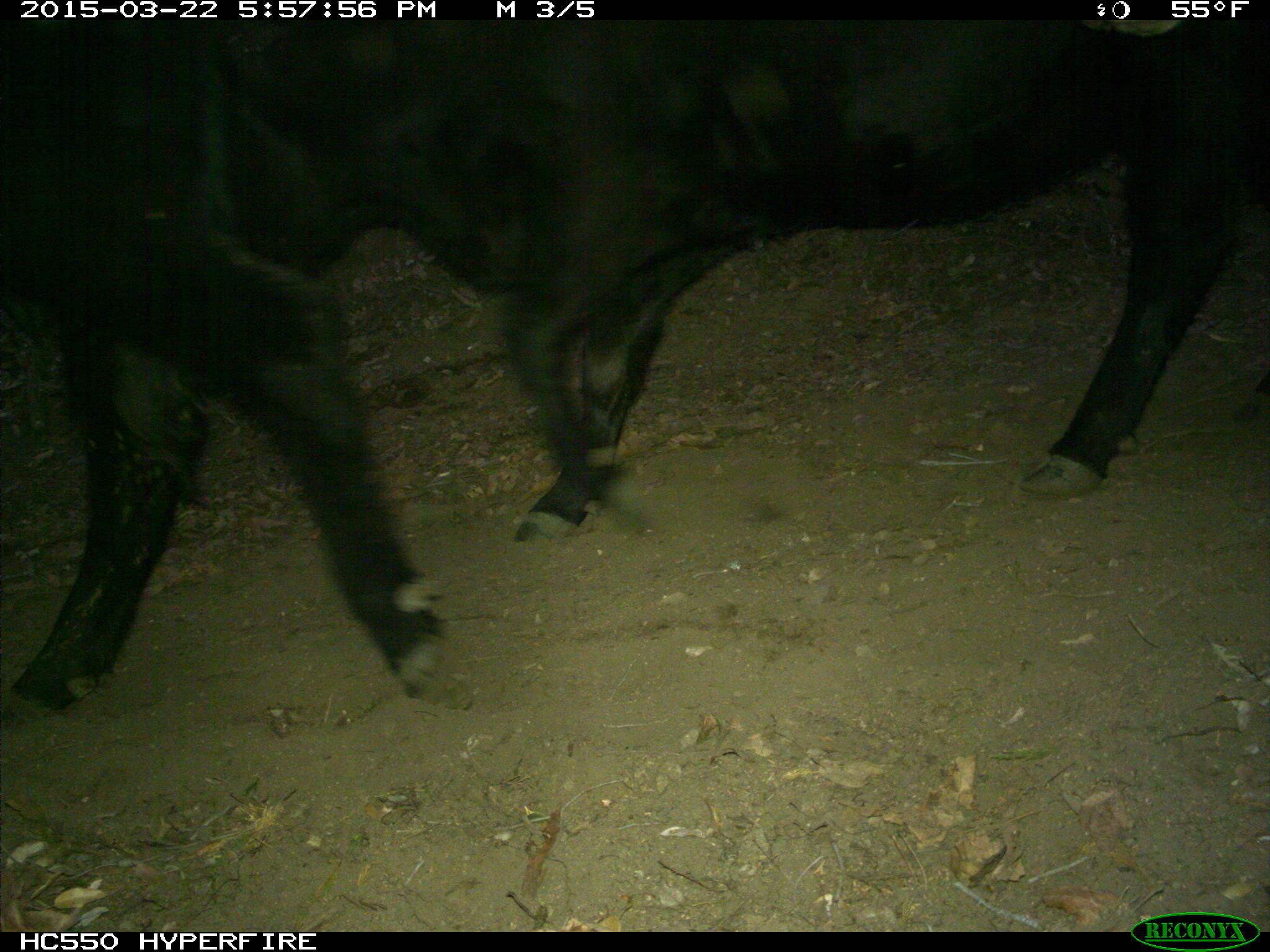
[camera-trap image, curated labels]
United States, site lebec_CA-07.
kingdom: Animalia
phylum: Chordata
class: Mammalia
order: Artiodactyla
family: Bovidae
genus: Bos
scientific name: Bos taurus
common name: domestic cow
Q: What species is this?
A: Bos taurus (domestic cow).